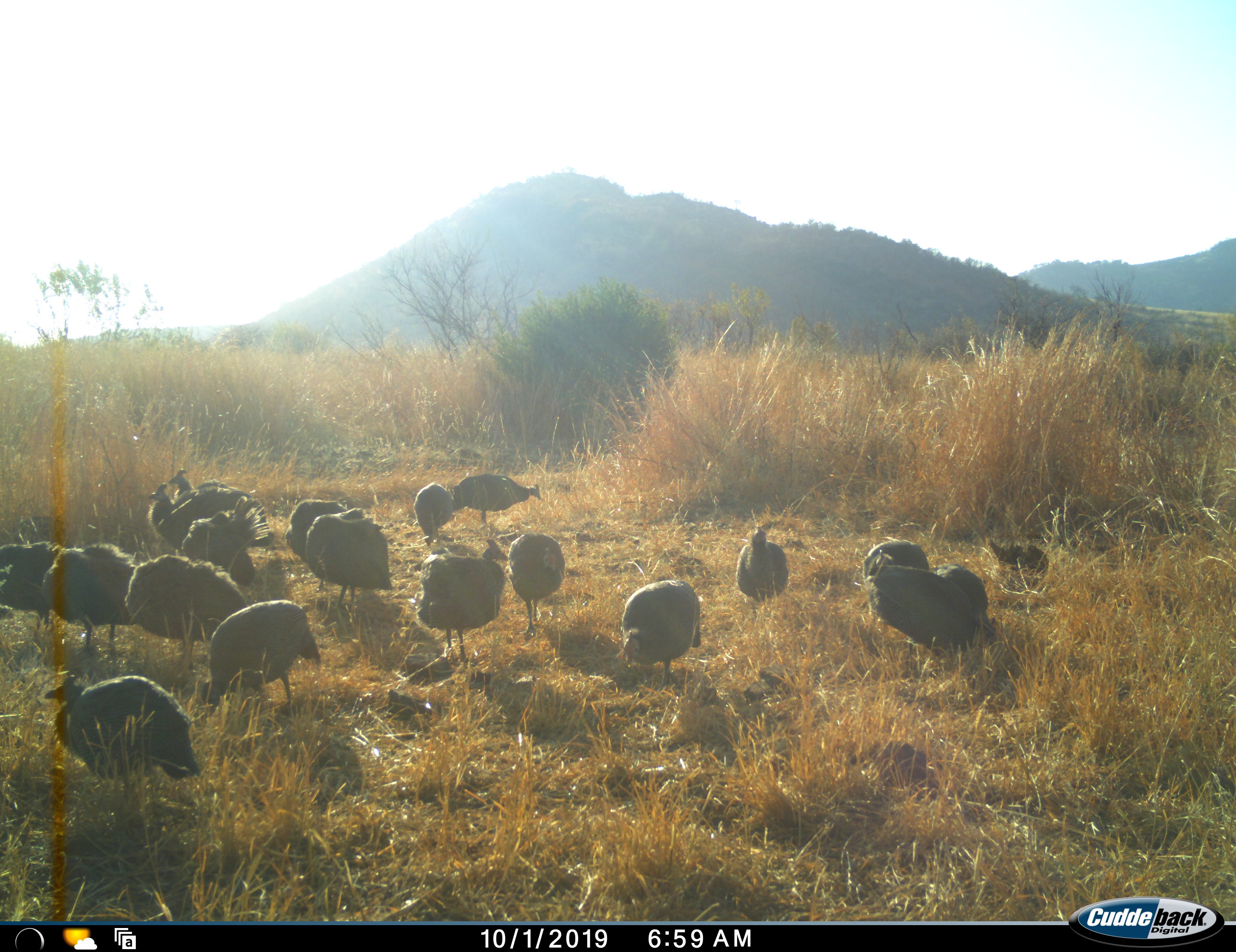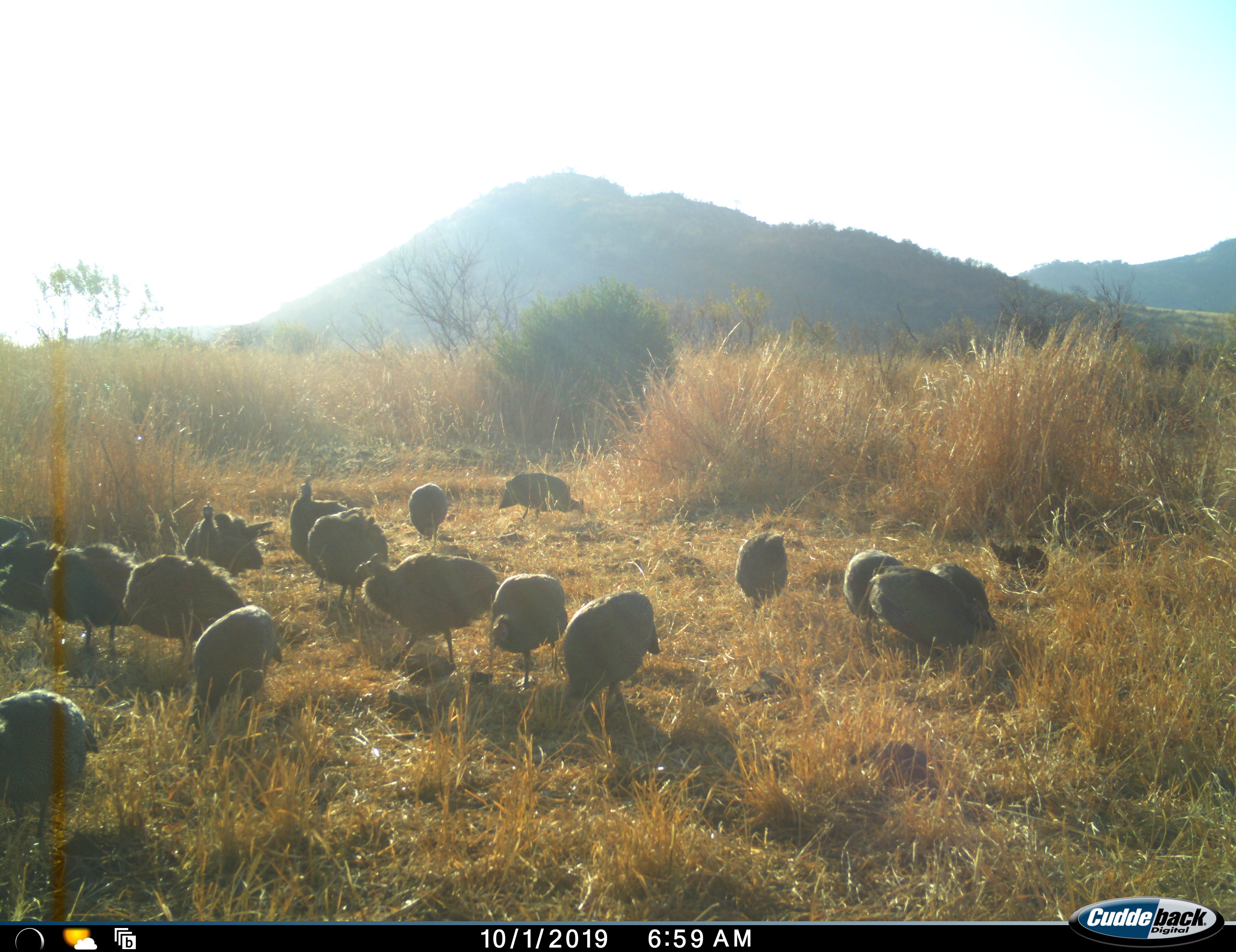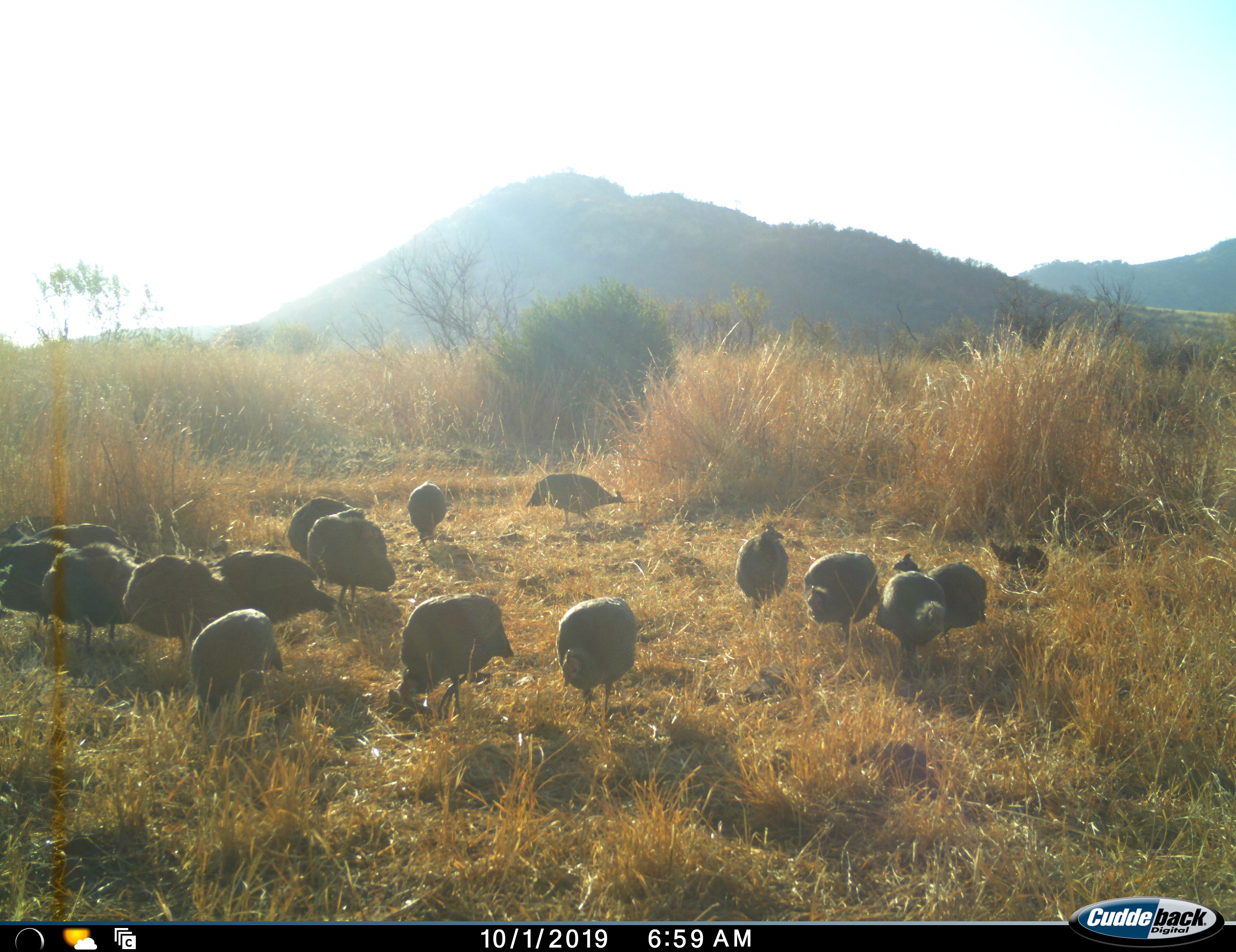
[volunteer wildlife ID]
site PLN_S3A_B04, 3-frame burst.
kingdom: Animalia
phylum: Chordata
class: Aves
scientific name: Aves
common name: bird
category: birdother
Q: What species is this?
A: Birdother (bird) (Aves).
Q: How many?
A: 11-50.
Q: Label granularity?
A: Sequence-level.